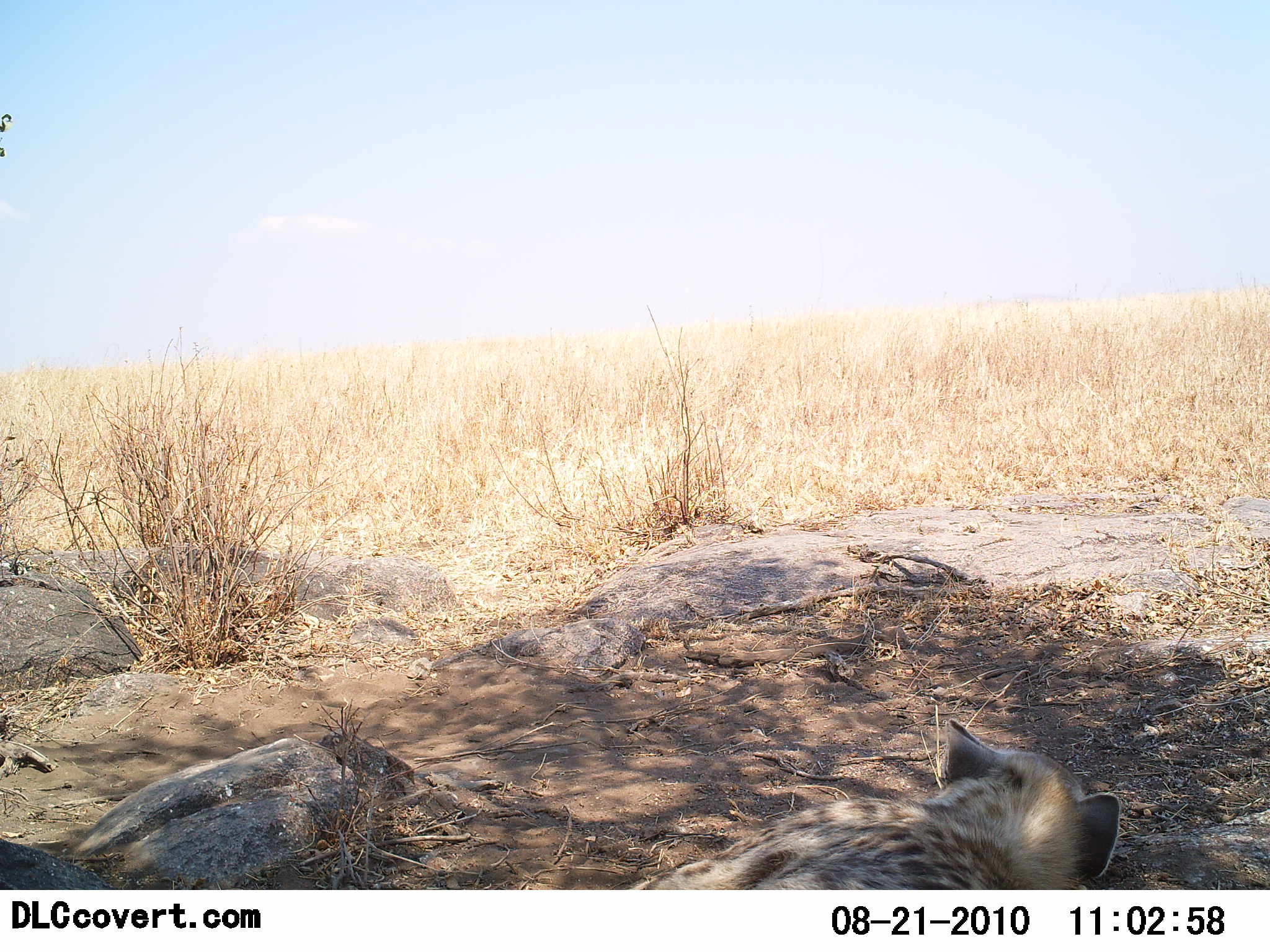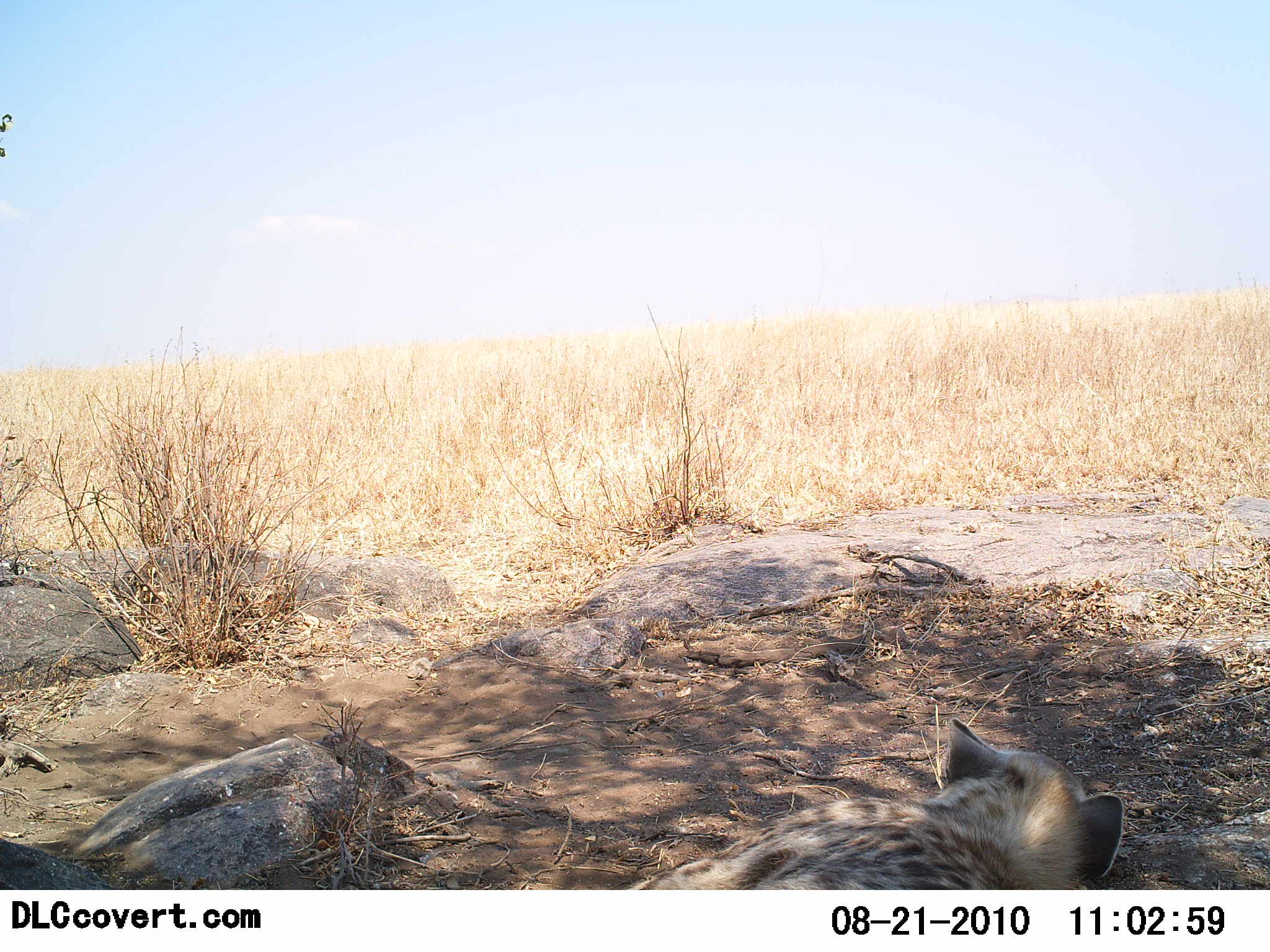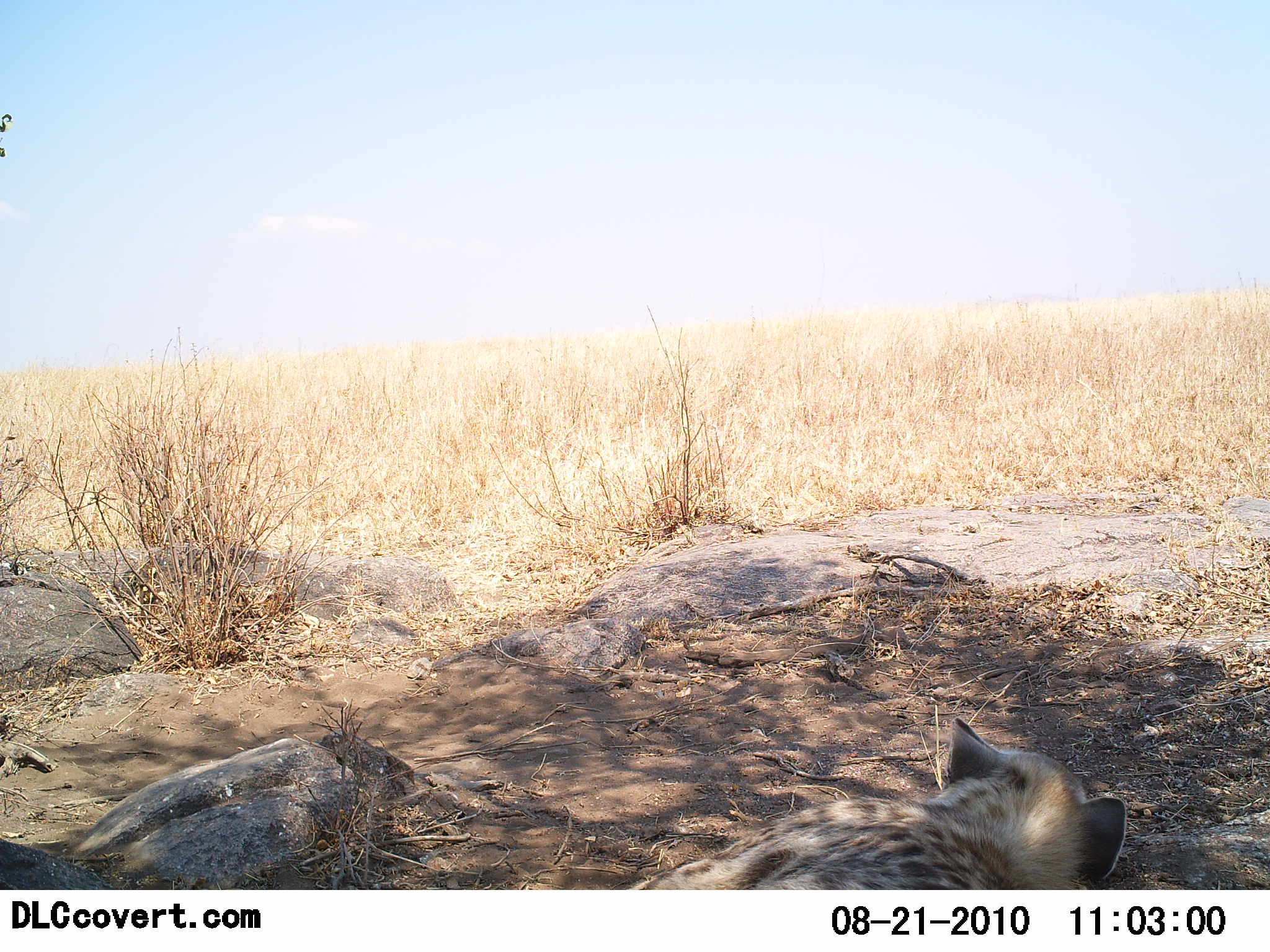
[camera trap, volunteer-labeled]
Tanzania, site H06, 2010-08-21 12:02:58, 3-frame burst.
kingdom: Animalia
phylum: Chordata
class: Mammalia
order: Carnivora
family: Hyaenidae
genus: Crocuta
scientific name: Crocuta crocuta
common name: spotted hyena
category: hyenaspotted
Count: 1.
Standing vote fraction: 0%.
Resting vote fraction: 100%.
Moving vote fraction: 0%.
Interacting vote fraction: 0%.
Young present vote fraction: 0%.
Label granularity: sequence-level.